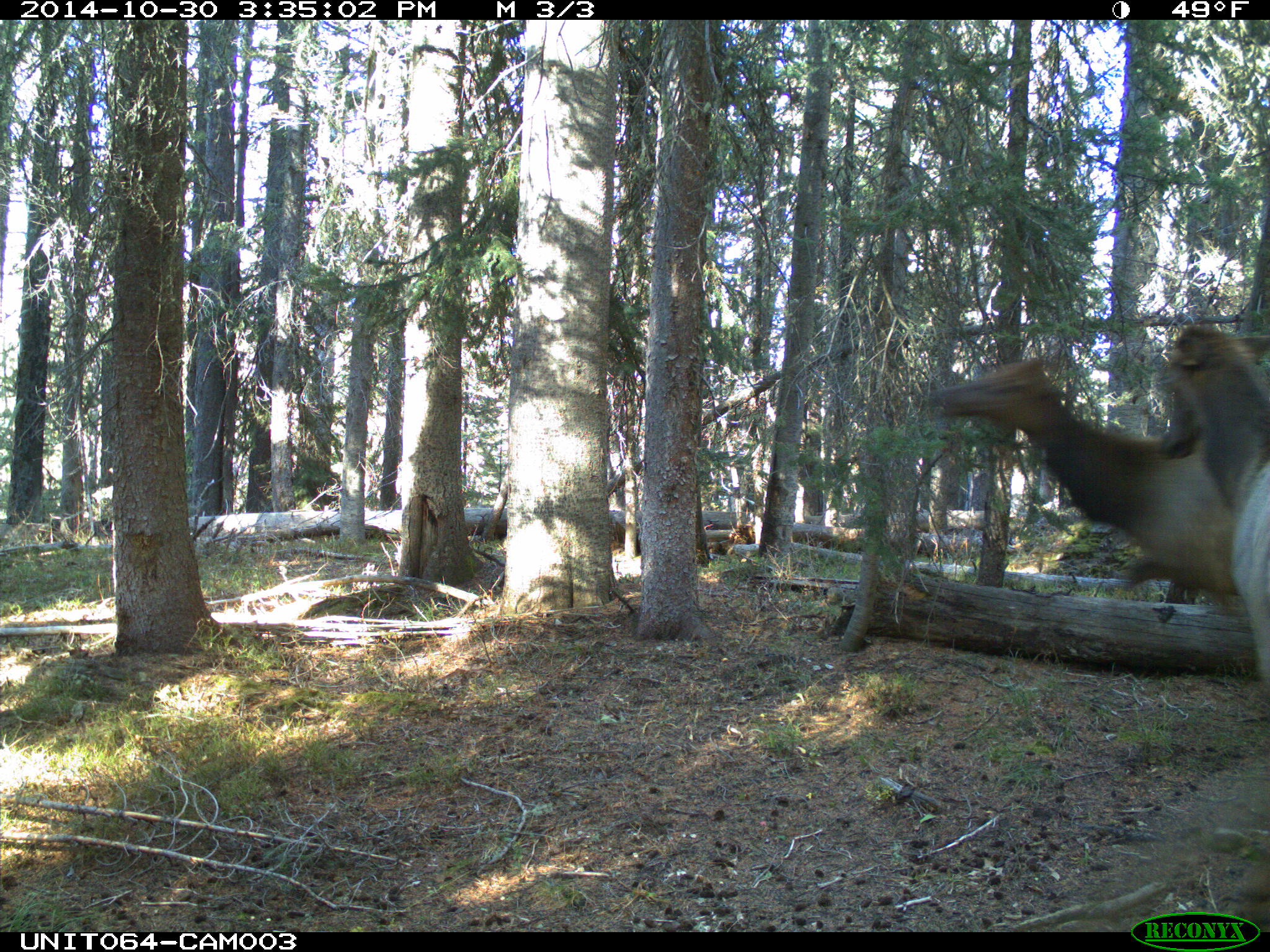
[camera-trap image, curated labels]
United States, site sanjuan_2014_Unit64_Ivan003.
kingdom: Animalia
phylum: Chordata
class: Mammalia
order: Artiodactyla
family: Cervidae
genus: Cervus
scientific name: Cervus elaphus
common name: red deer